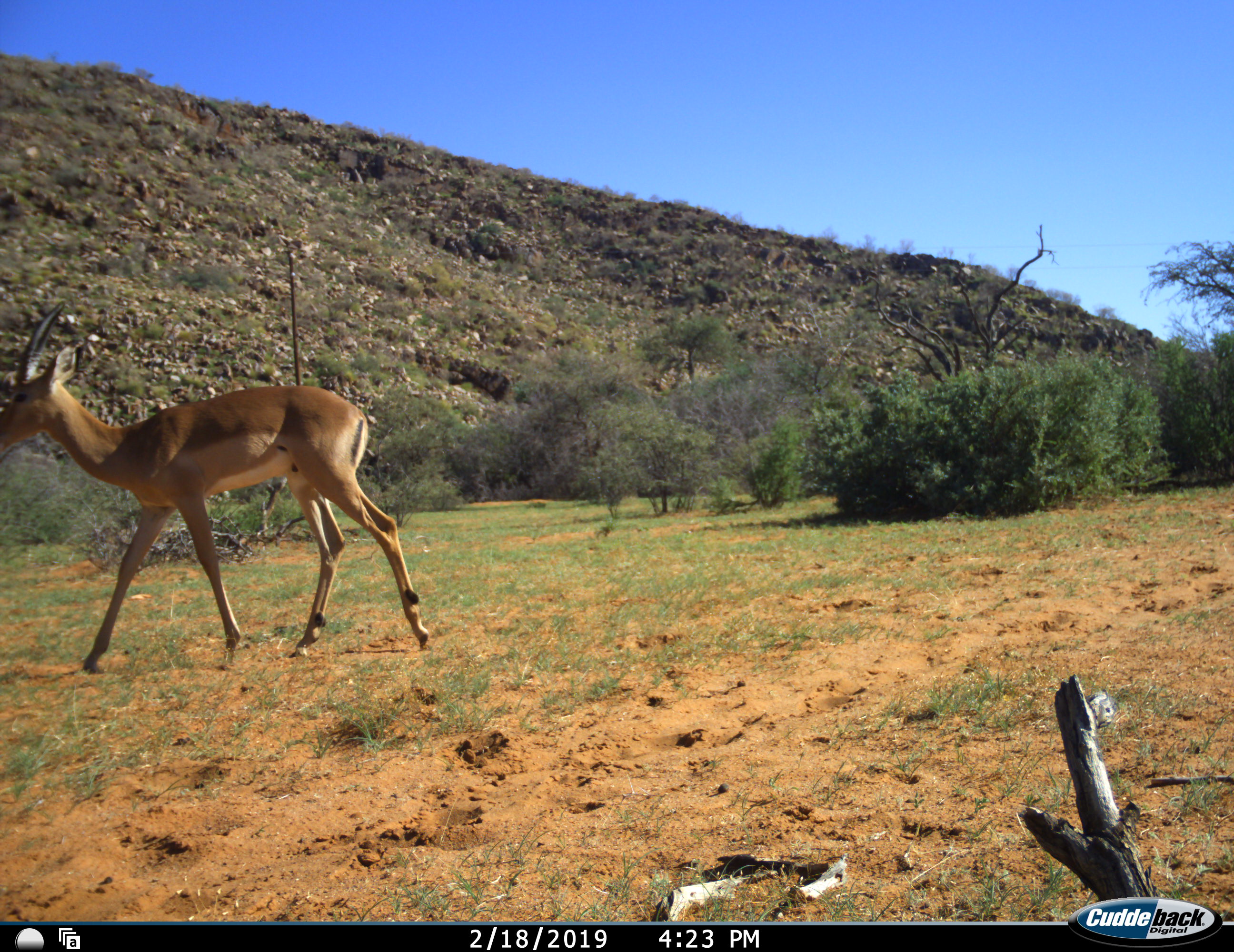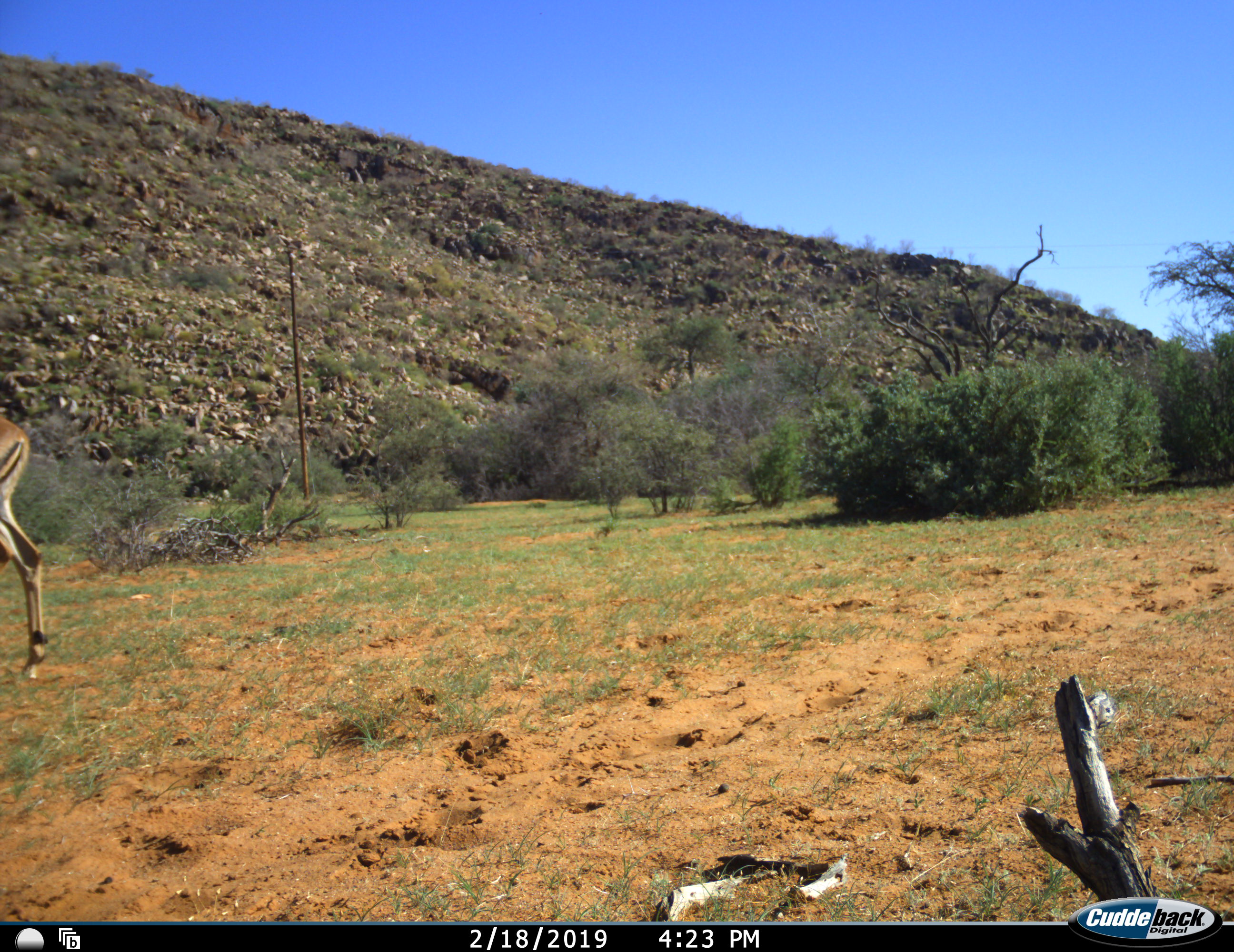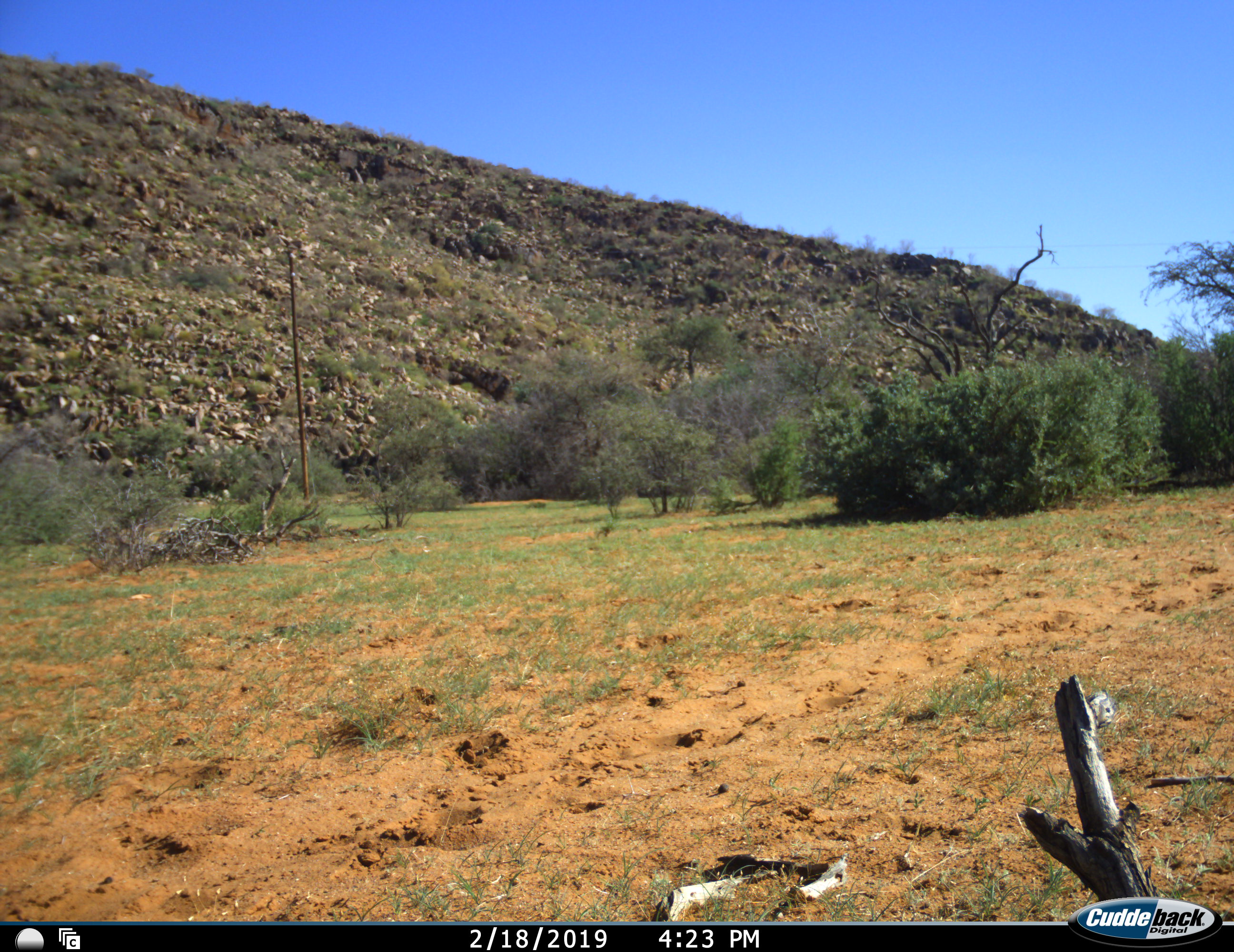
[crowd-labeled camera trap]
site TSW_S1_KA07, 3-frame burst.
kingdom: Animalia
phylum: Chordata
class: Mammalia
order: Artiodactyla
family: Bovidae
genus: Aepyceros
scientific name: Aepyceros melampus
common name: impala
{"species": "impala (Aepyceros melampus)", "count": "1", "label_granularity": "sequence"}